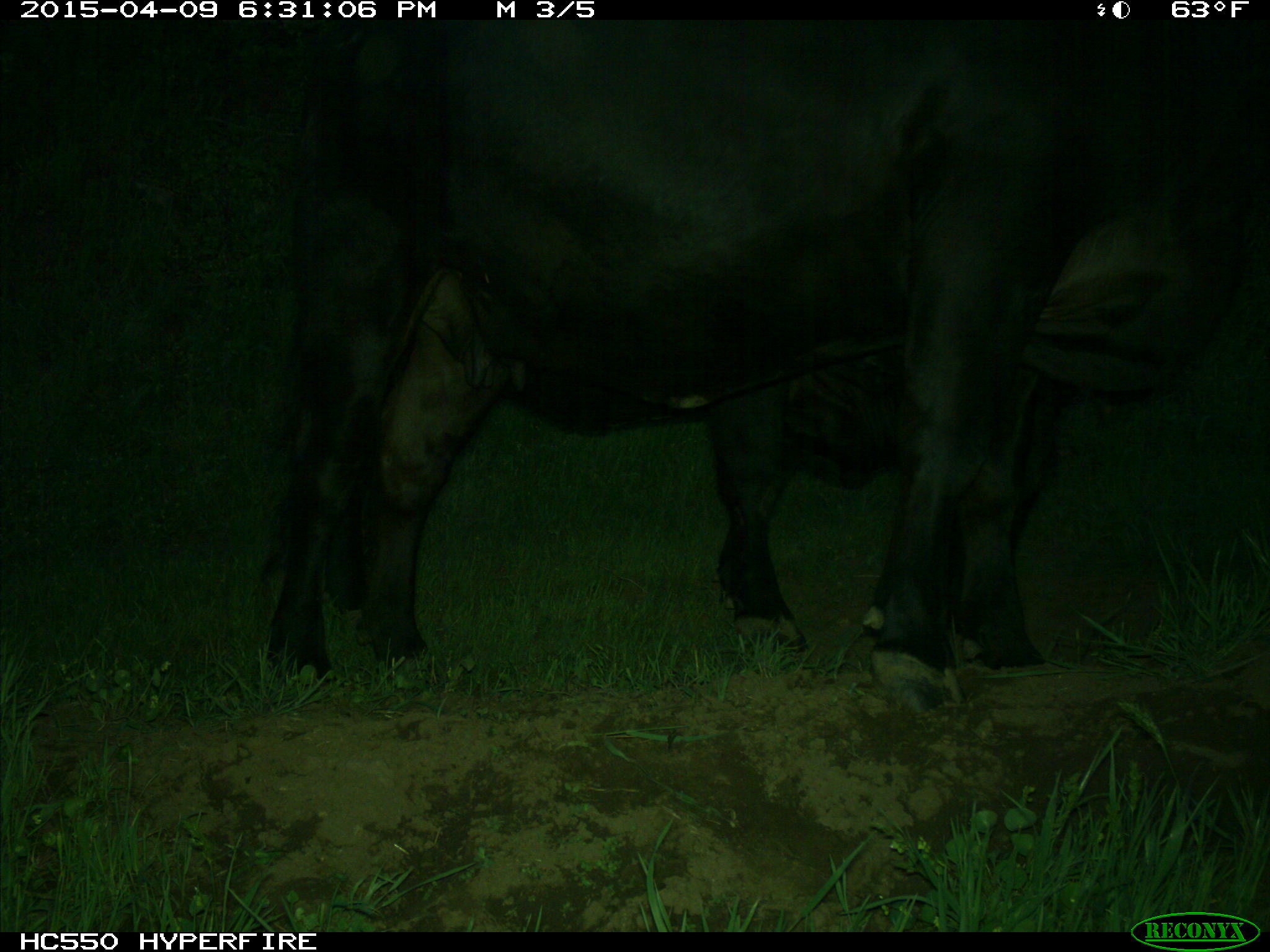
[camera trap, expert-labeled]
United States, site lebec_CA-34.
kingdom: Animalia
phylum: Chordata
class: Mammalia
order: Artiodactyla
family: Bovidae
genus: Bos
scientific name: Bos taurus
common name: domestic cow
Bos taurus (domestic cow).